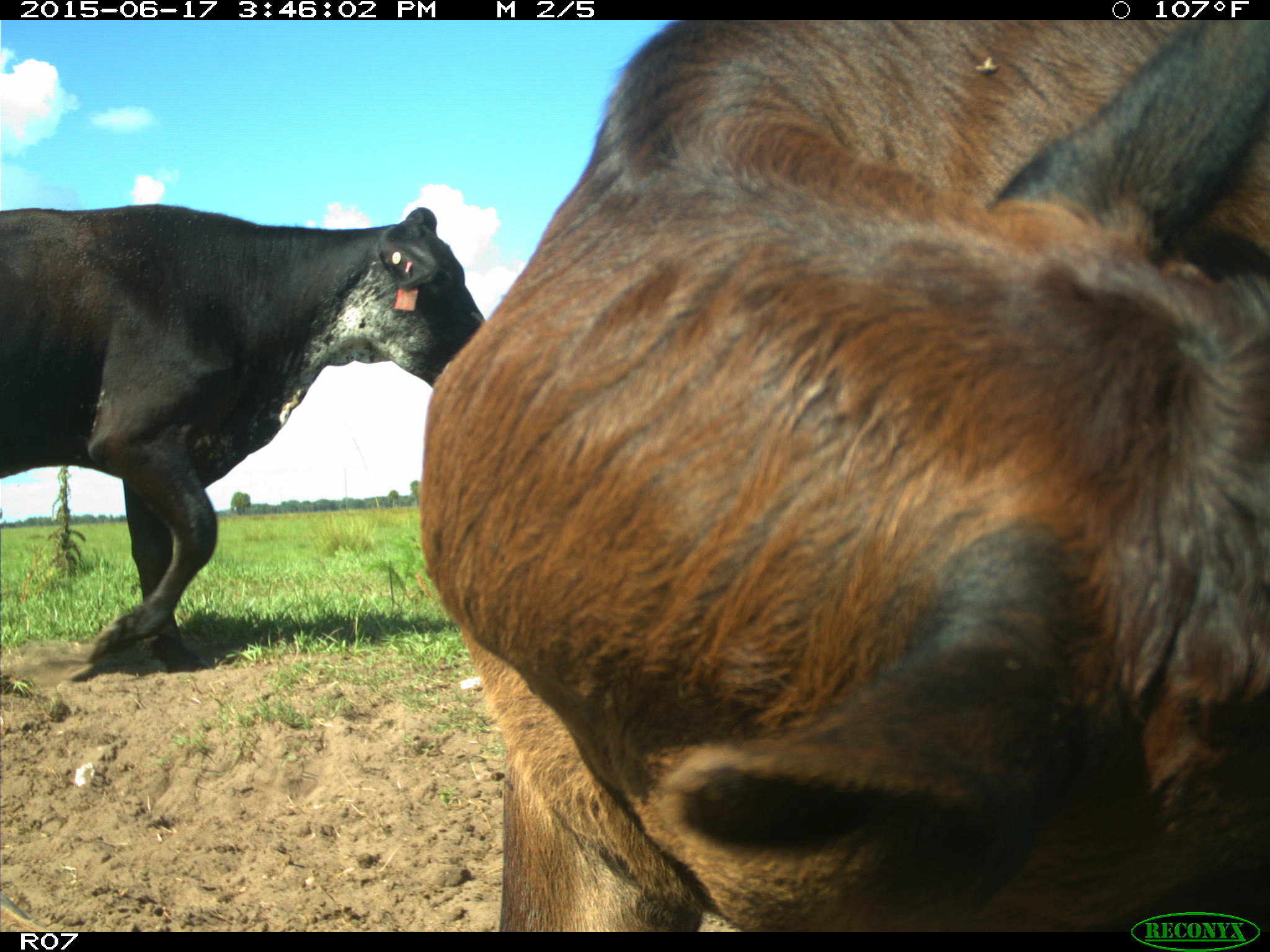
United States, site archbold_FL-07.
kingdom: Animalia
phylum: Chordata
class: Mammalia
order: Artiodactyla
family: Bovidae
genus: Bos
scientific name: Bos taurus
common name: domestic cow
Bos taurus (domestic cow).